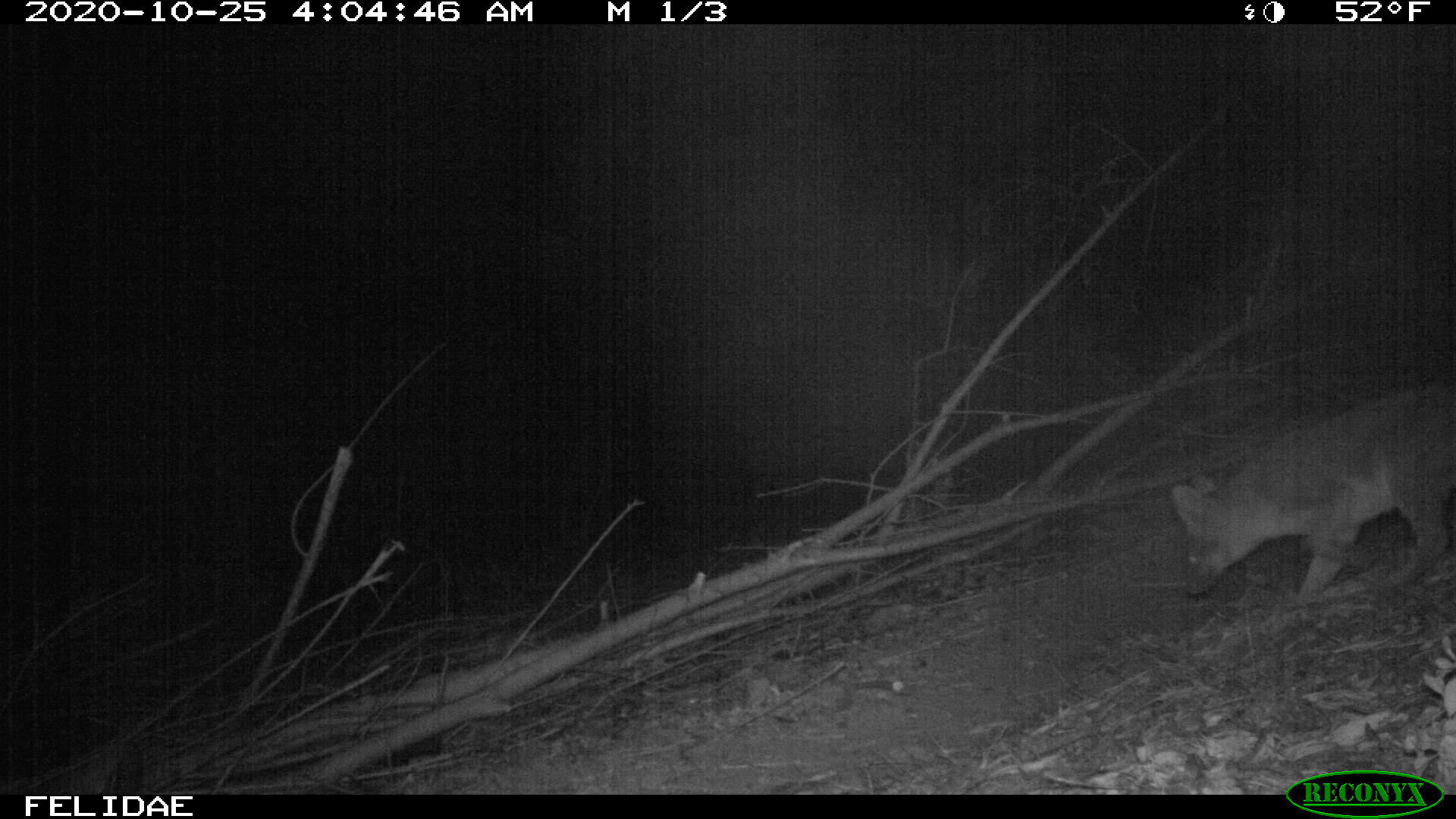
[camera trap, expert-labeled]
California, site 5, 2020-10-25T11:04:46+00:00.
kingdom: Animalia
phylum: Chordata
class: Mammalia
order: Carnivora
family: Canidae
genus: Urocyon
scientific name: Urocyon cinereoargenteus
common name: gray fox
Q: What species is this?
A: Gray fox (Urocyon cinereoargenteus).